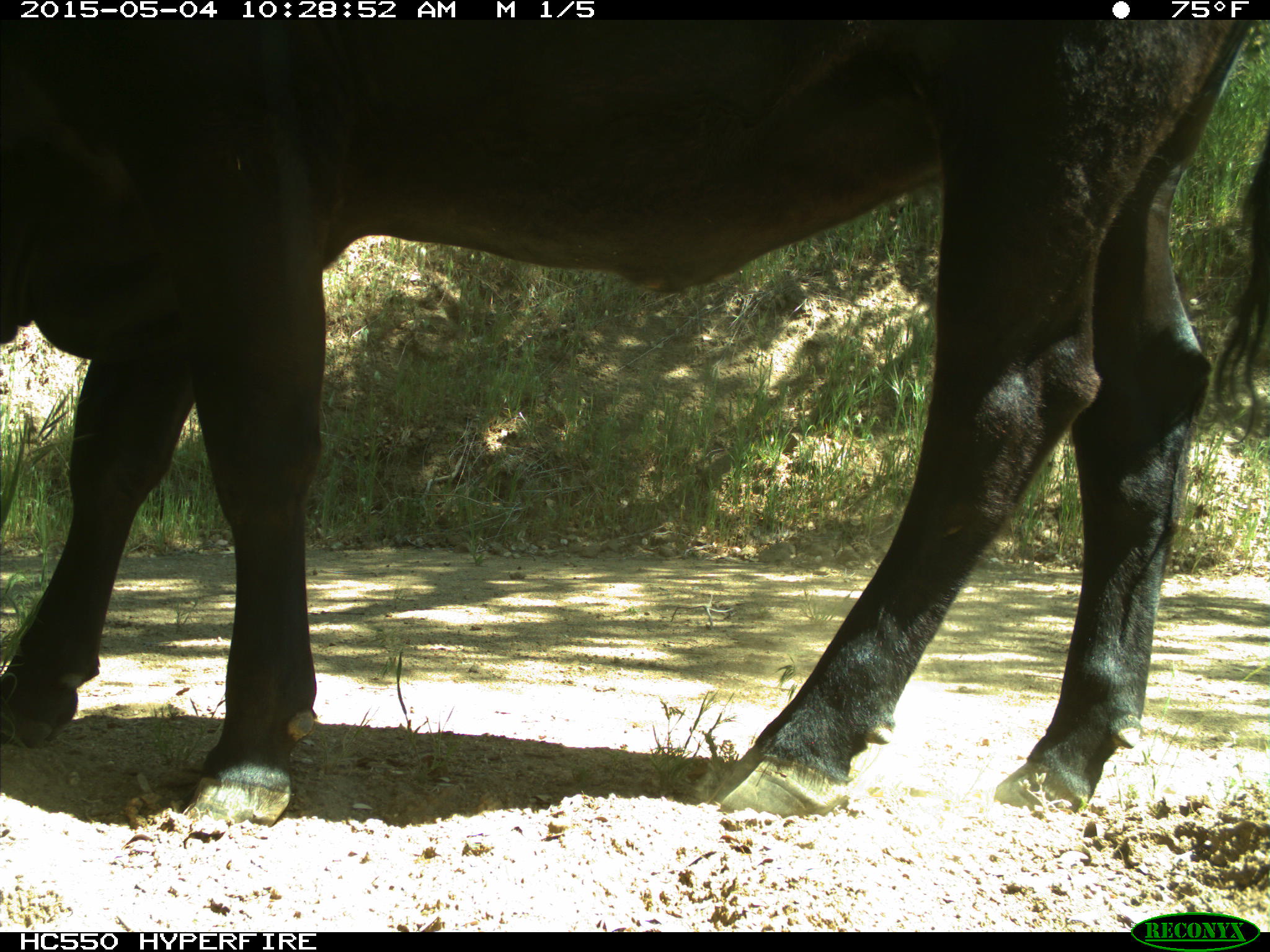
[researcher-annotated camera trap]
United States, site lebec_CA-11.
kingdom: Animalia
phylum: Chordata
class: Mammalia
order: Artiodactyla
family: Bovidae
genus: Bos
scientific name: Bos taurus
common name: domestic cow